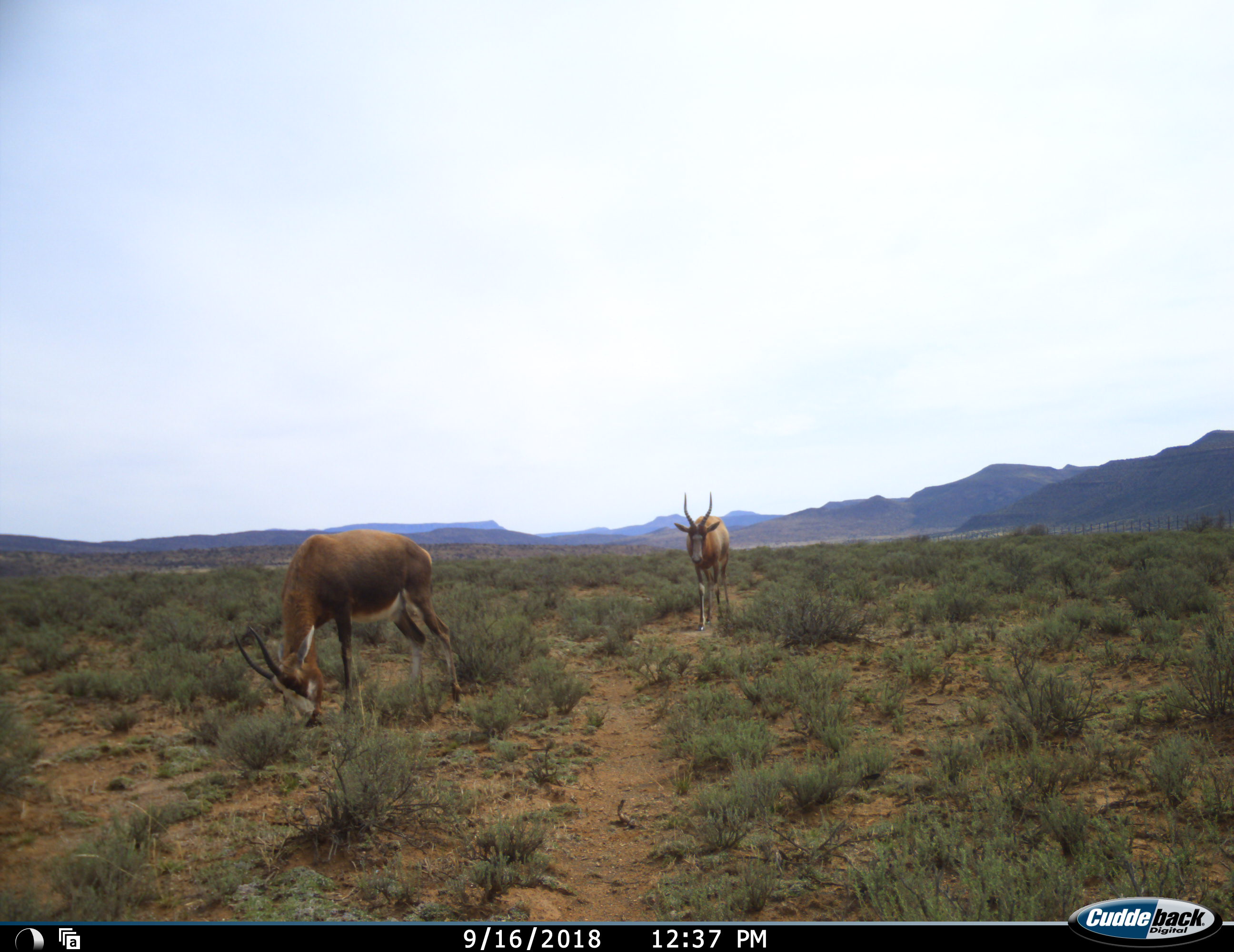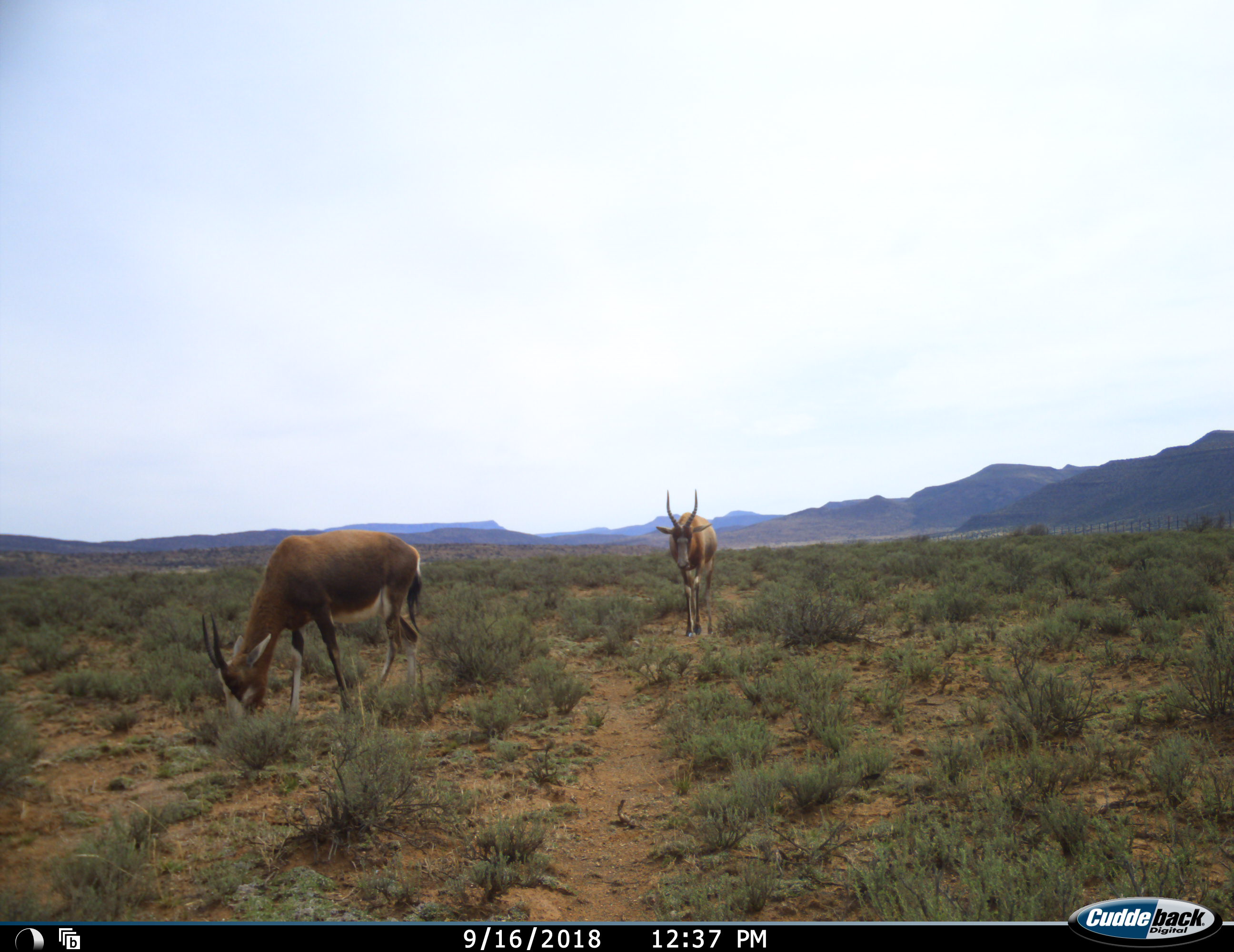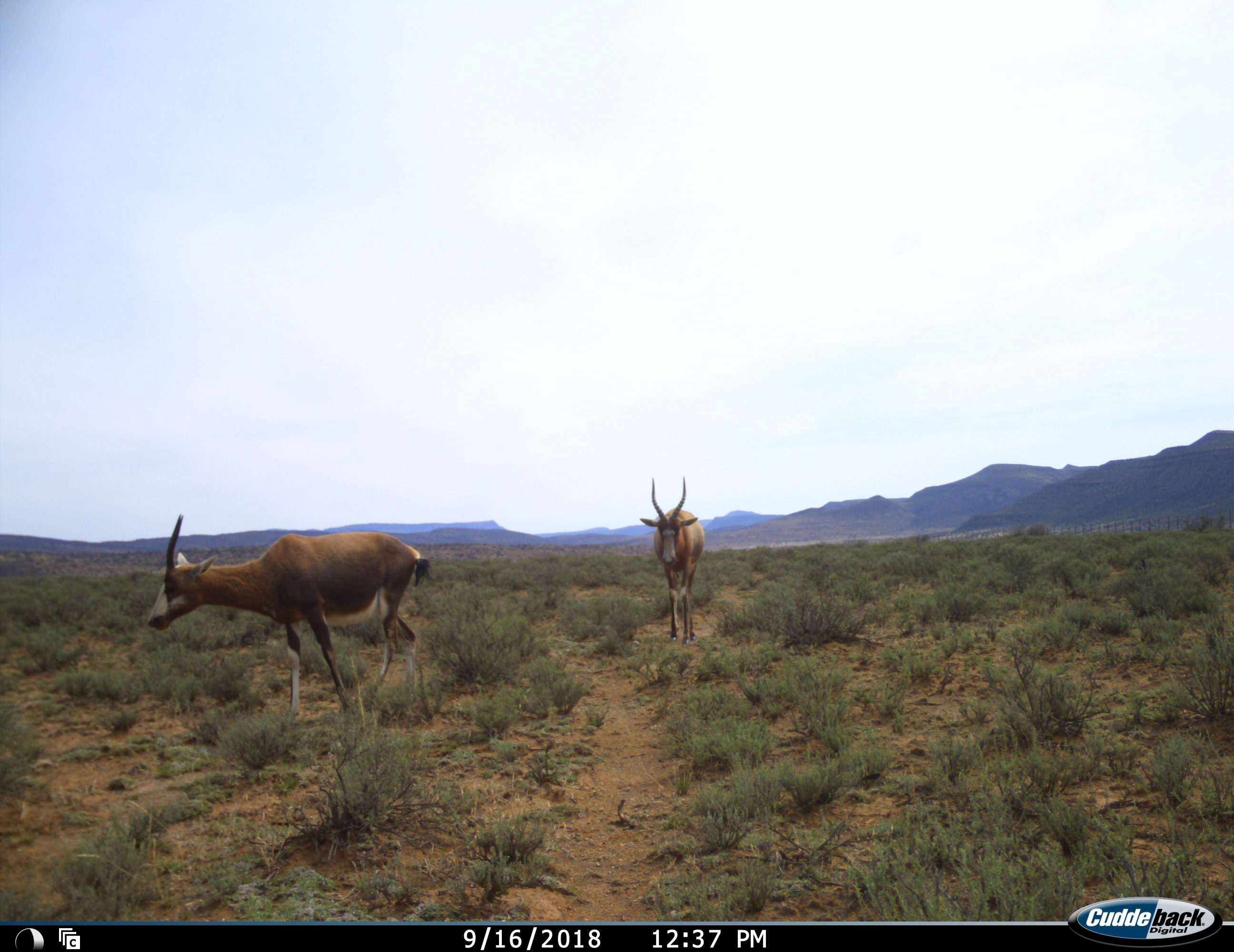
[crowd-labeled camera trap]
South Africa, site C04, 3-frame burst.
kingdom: Animalia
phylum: Chordata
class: Mammalia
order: Artiodactyla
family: Bovidae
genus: Damaliscus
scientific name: Damaliscus pygargus phillipsi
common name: blesbok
Blesbok (Damaliscus pygargus phillipsi), count 2. Behavior (volunteer vote fractions): standing 29%, resting 0%, moving 86%, interacting 0%. Young present (vote fraction): 0%. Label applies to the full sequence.